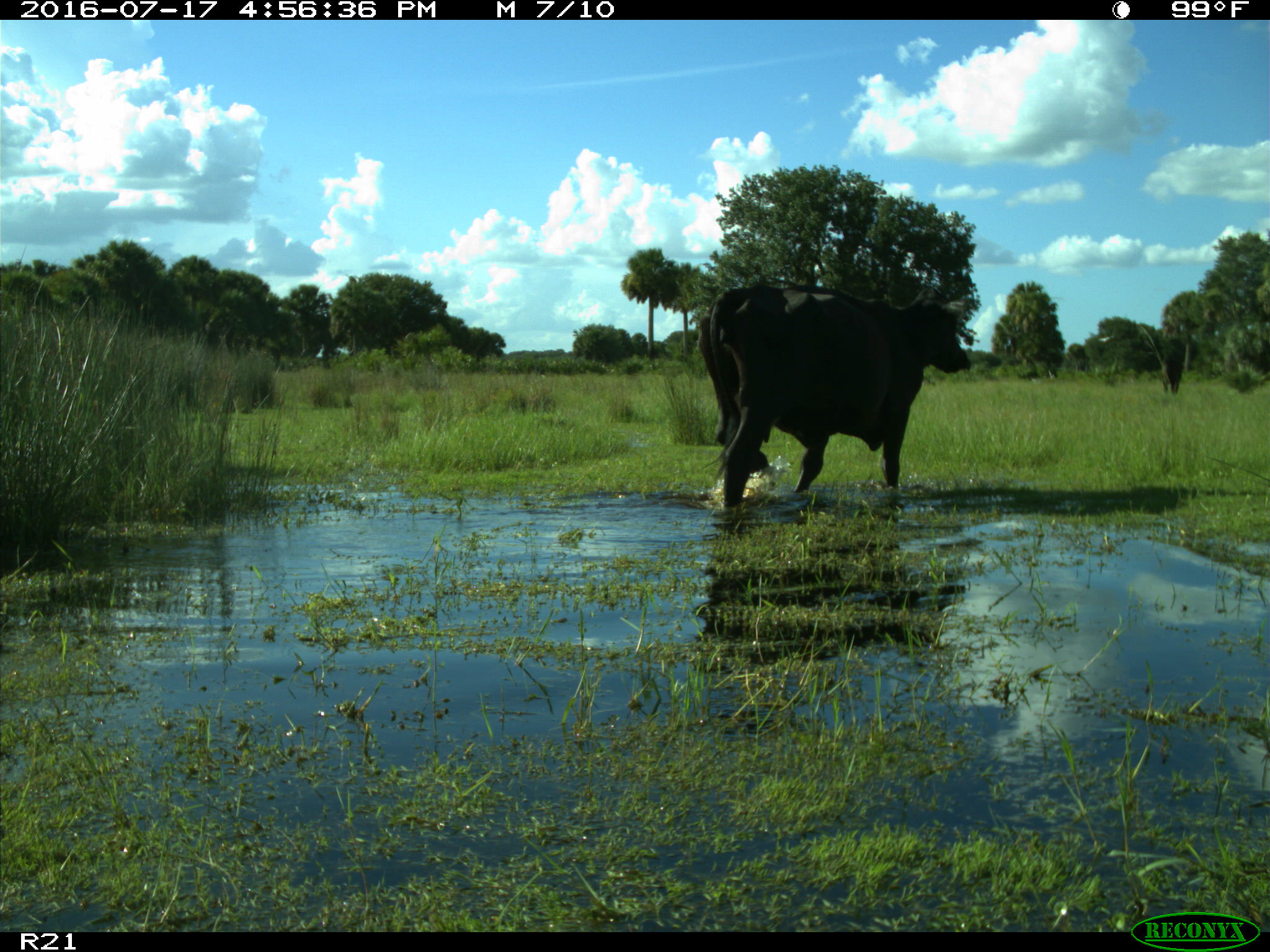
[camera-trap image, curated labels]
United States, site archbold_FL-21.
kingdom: Animalia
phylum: Chordata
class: Mammalia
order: Artiodactyla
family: Bovidae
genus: Bos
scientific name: Bos taurus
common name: domestic cow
Bos taurus (domestic cow).